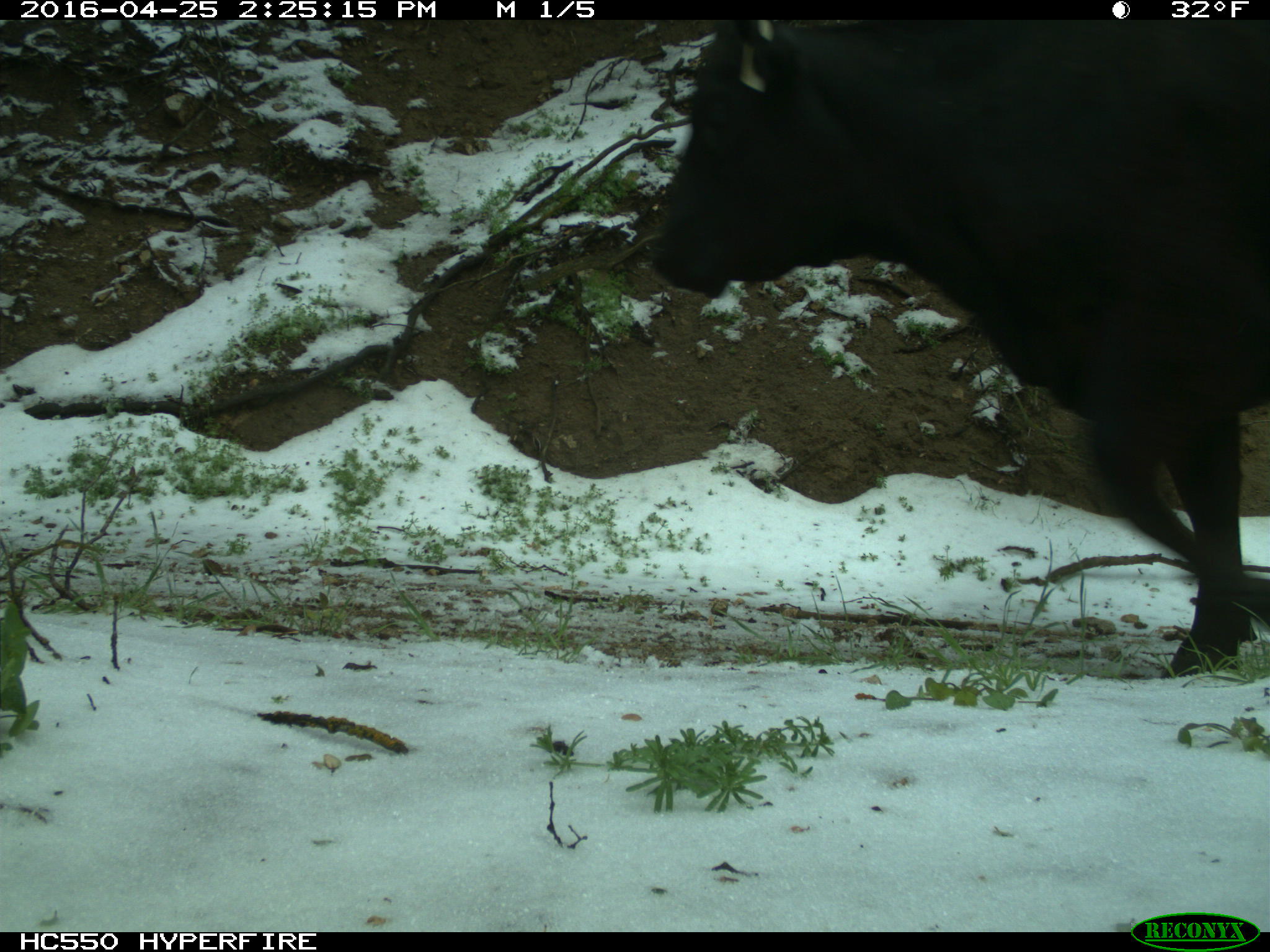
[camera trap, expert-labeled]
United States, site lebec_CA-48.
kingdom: Animalia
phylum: Chordata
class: Mammalia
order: Artiodactyla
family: Bovidae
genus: Bos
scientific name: Bos taurus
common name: domestic cow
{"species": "Bos taurus (domestic cow)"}